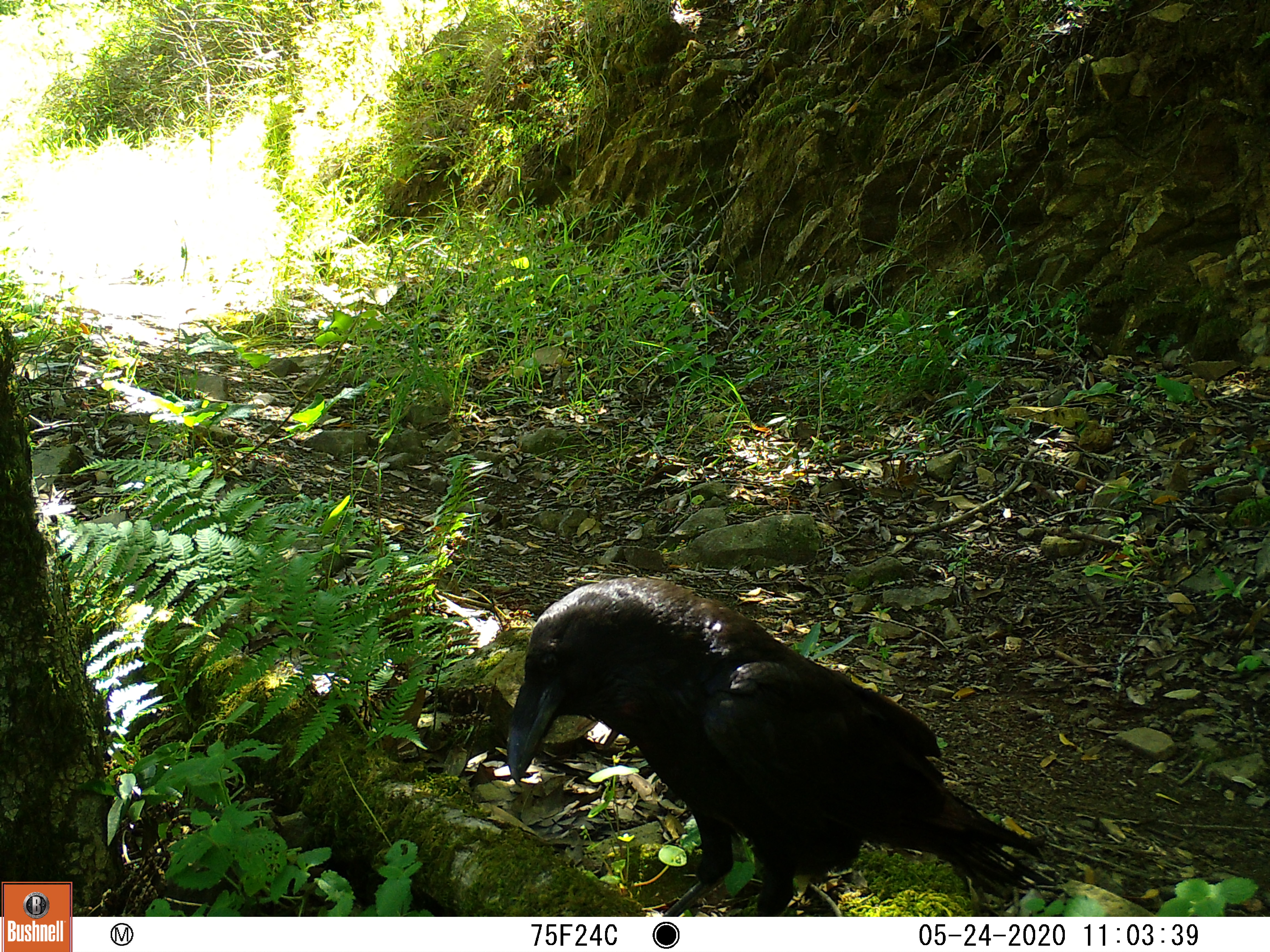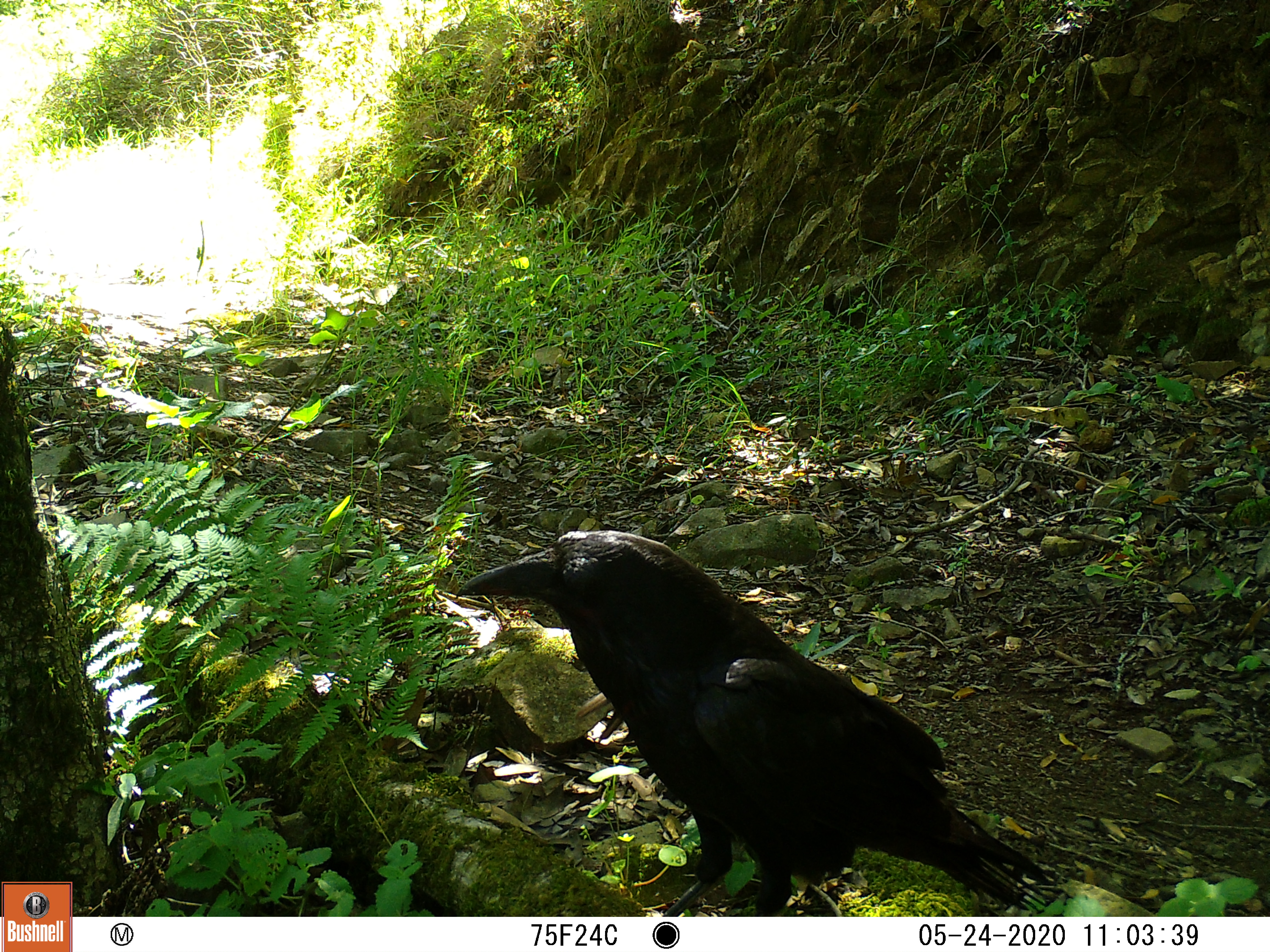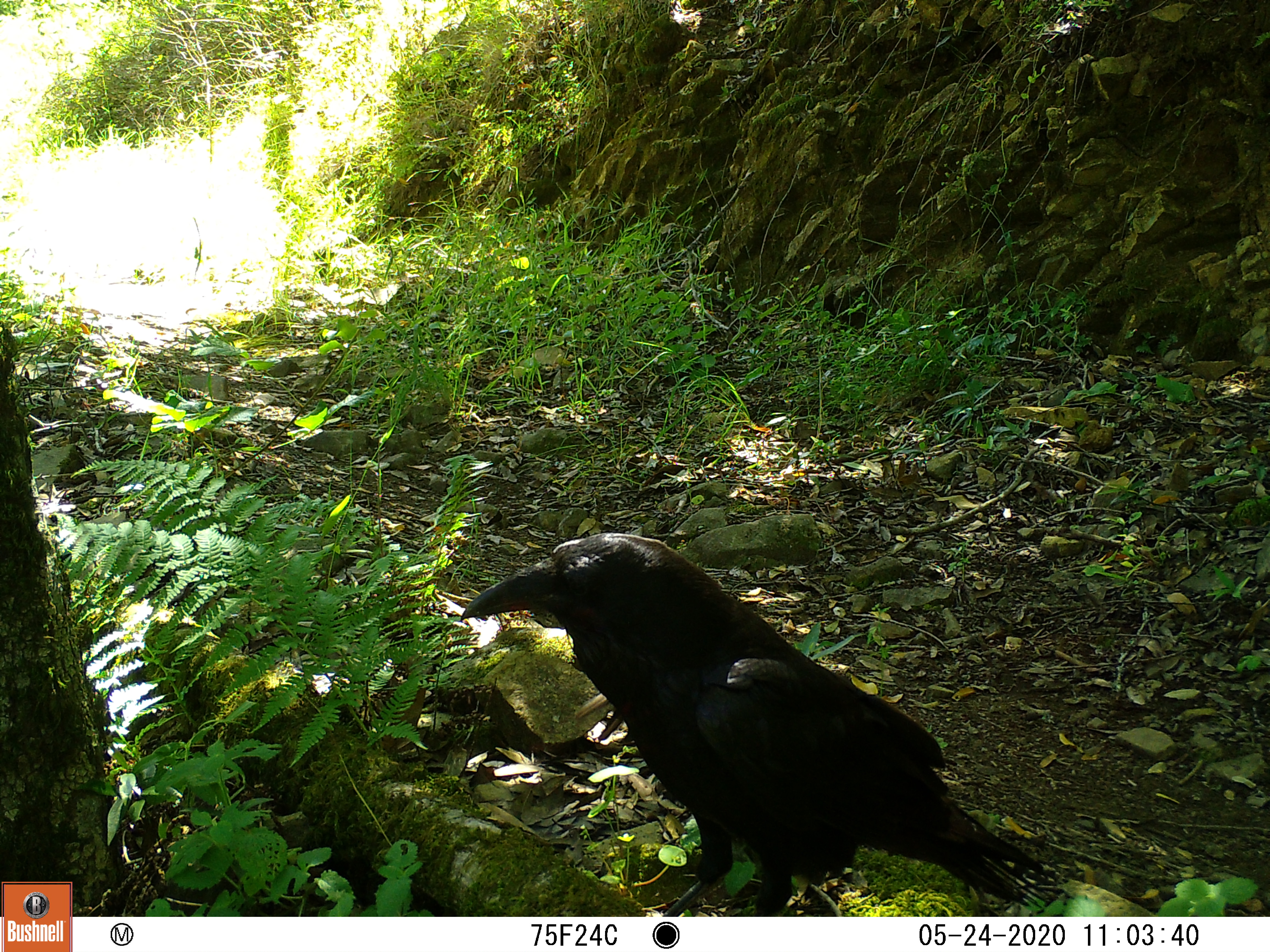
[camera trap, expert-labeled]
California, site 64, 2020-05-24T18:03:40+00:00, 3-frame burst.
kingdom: Animalia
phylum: Chordata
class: Aves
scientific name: Aves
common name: bird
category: unknown bird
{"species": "unknown bird (bird) (Aves)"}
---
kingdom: Animalia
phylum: Chordata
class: Aves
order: Passeriformes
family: Corvidae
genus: Corvus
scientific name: Corvus corax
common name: common raven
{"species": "common raven (Corvus corax)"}